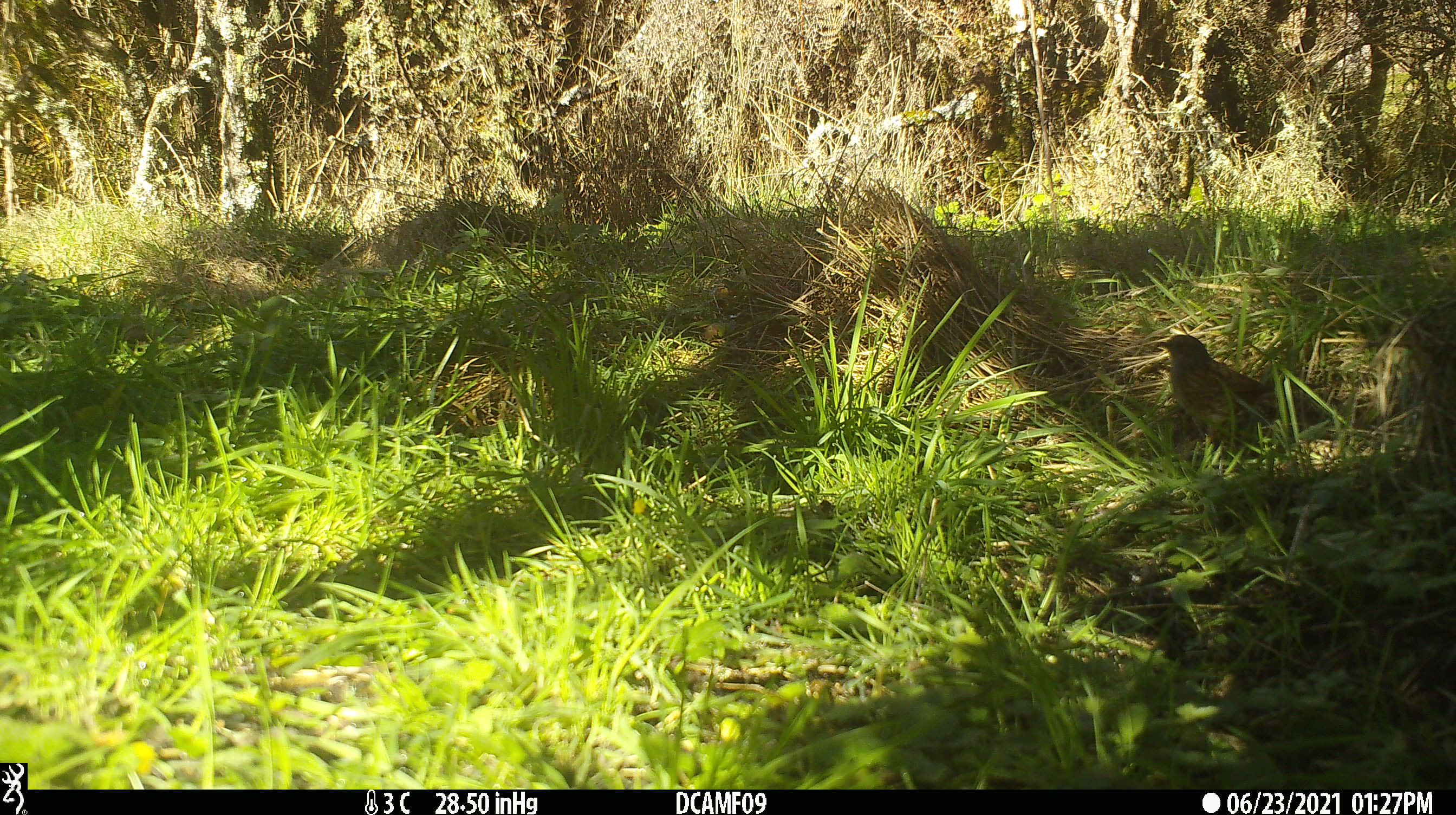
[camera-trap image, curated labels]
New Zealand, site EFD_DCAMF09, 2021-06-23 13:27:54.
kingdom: Animalia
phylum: Chordata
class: Aves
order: Passeriformes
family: Prunellidae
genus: Prunella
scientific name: Prunella modularis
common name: dunnock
Dunnock (Prunella modularis).